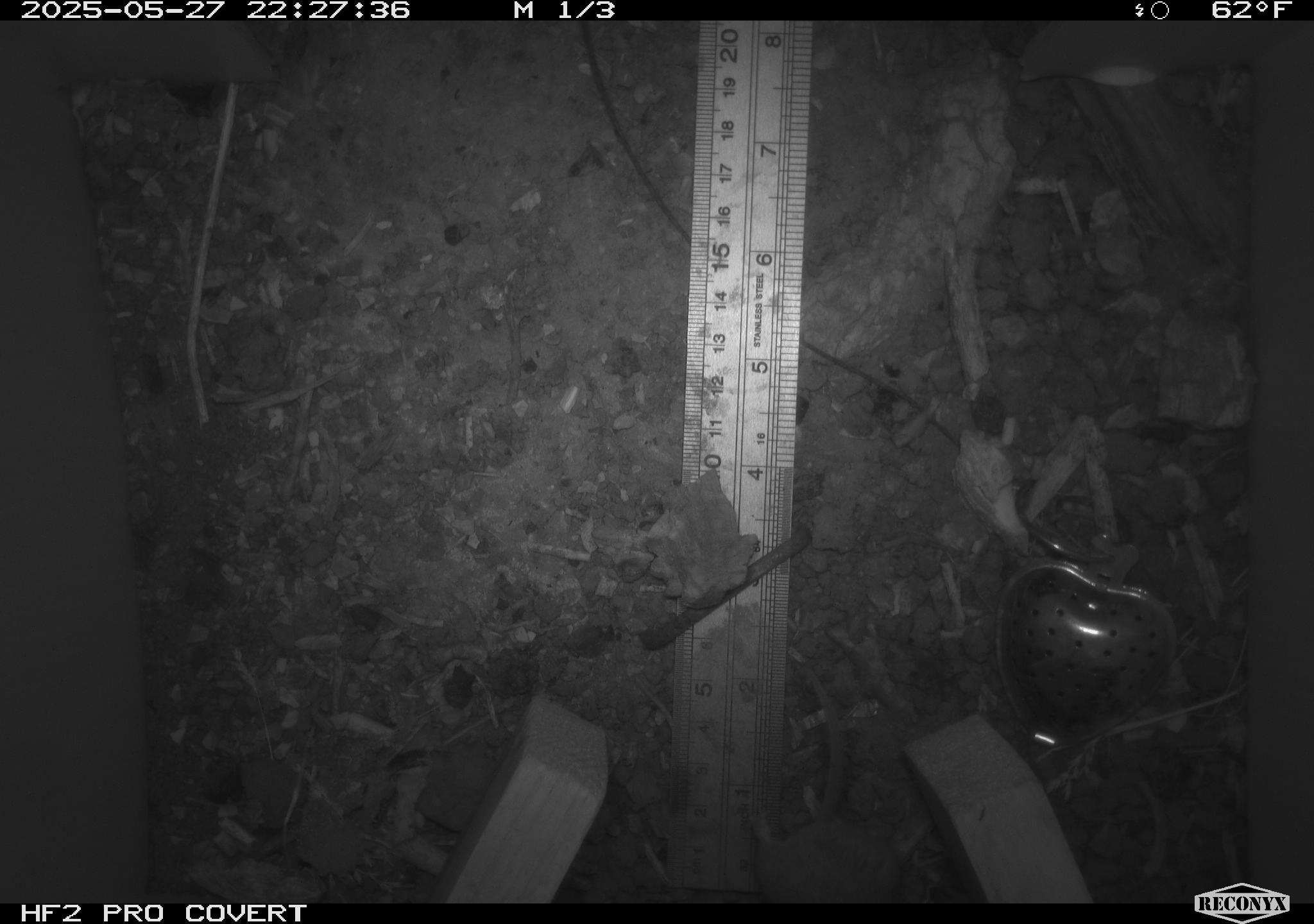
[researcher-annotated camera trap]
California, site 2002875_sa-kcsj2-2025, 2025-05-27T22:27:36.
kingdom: Animalia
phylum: Chordata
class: Mammalia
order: Rodentia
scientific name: Rodentia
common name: rodent